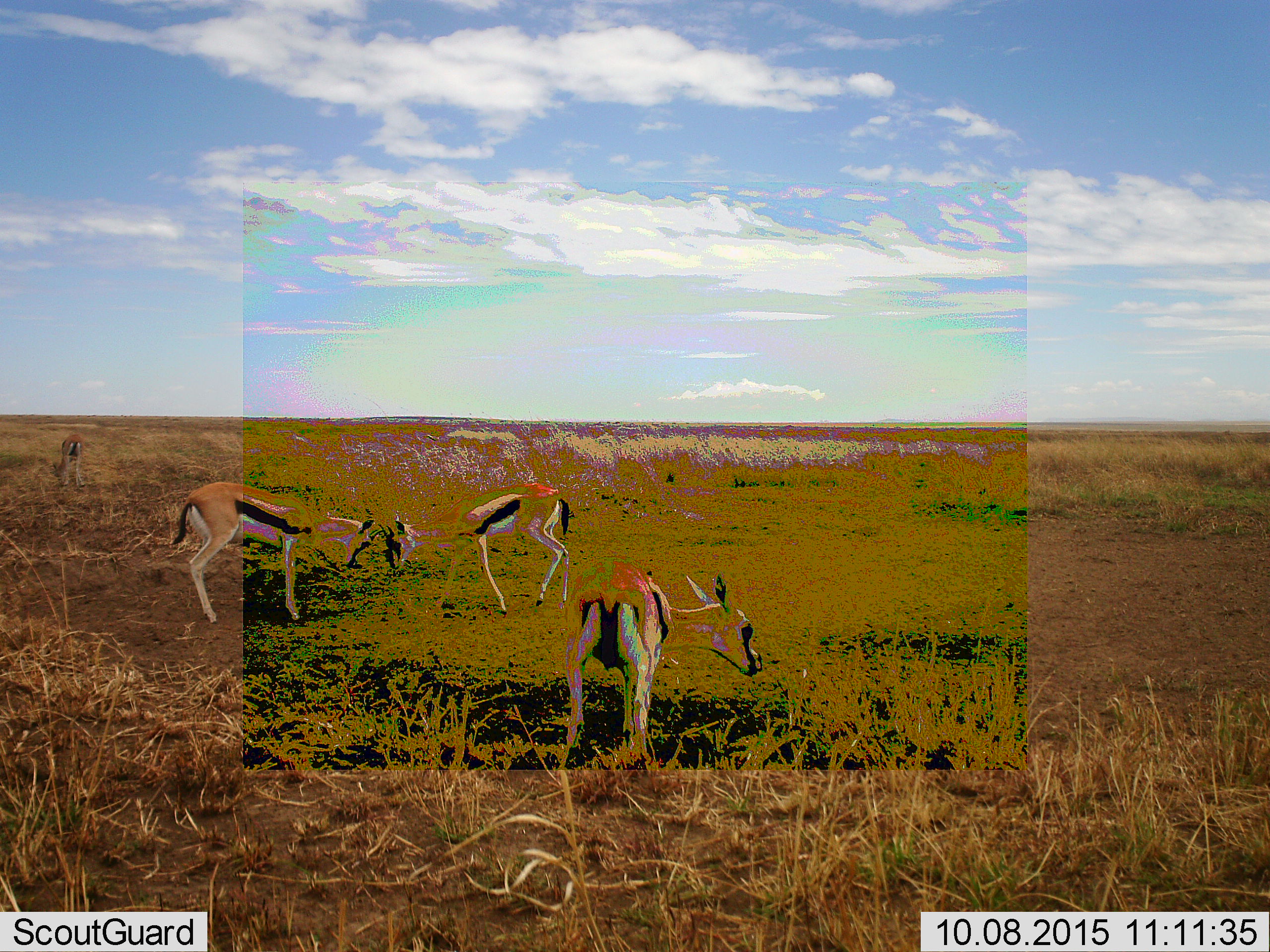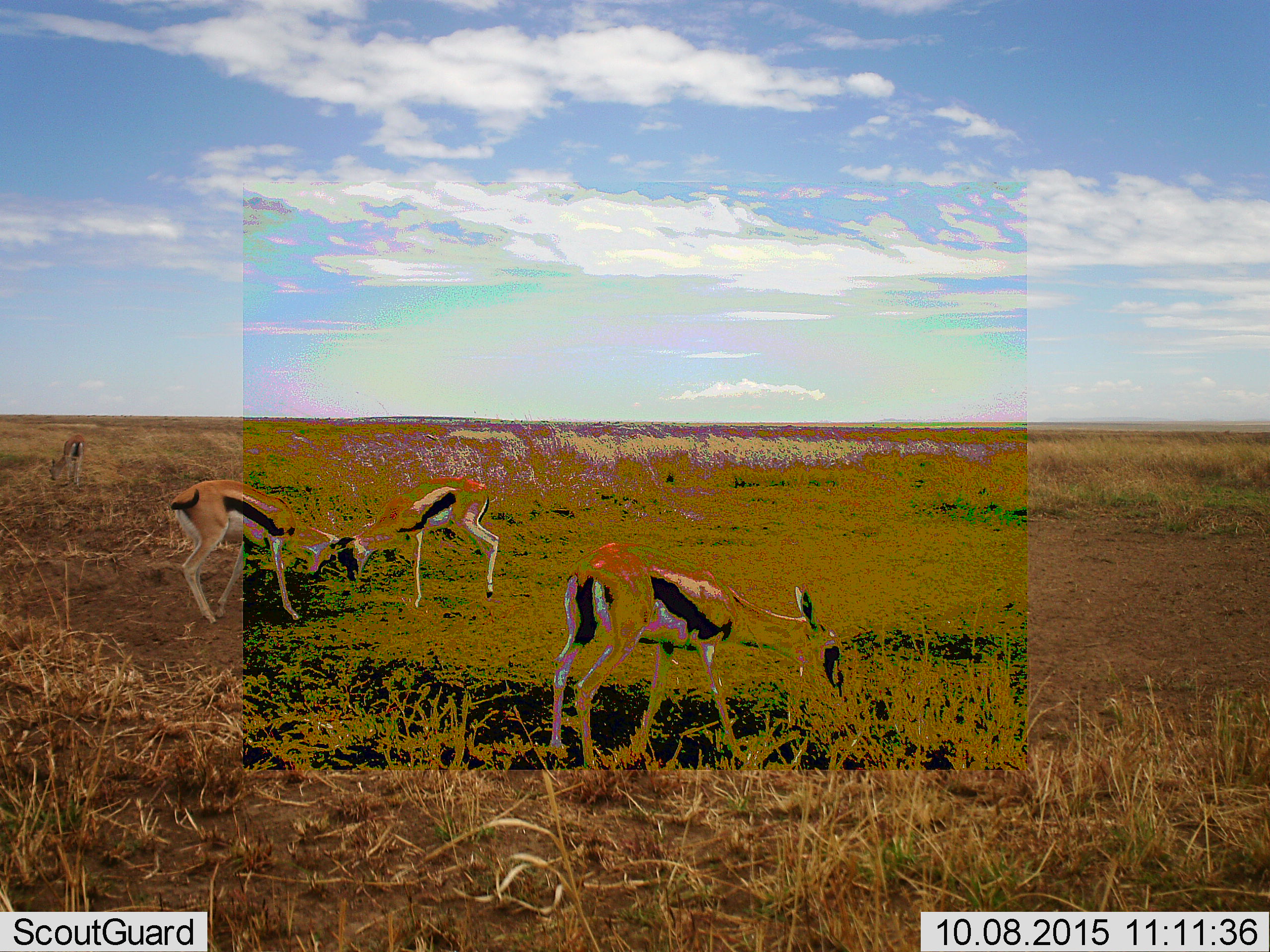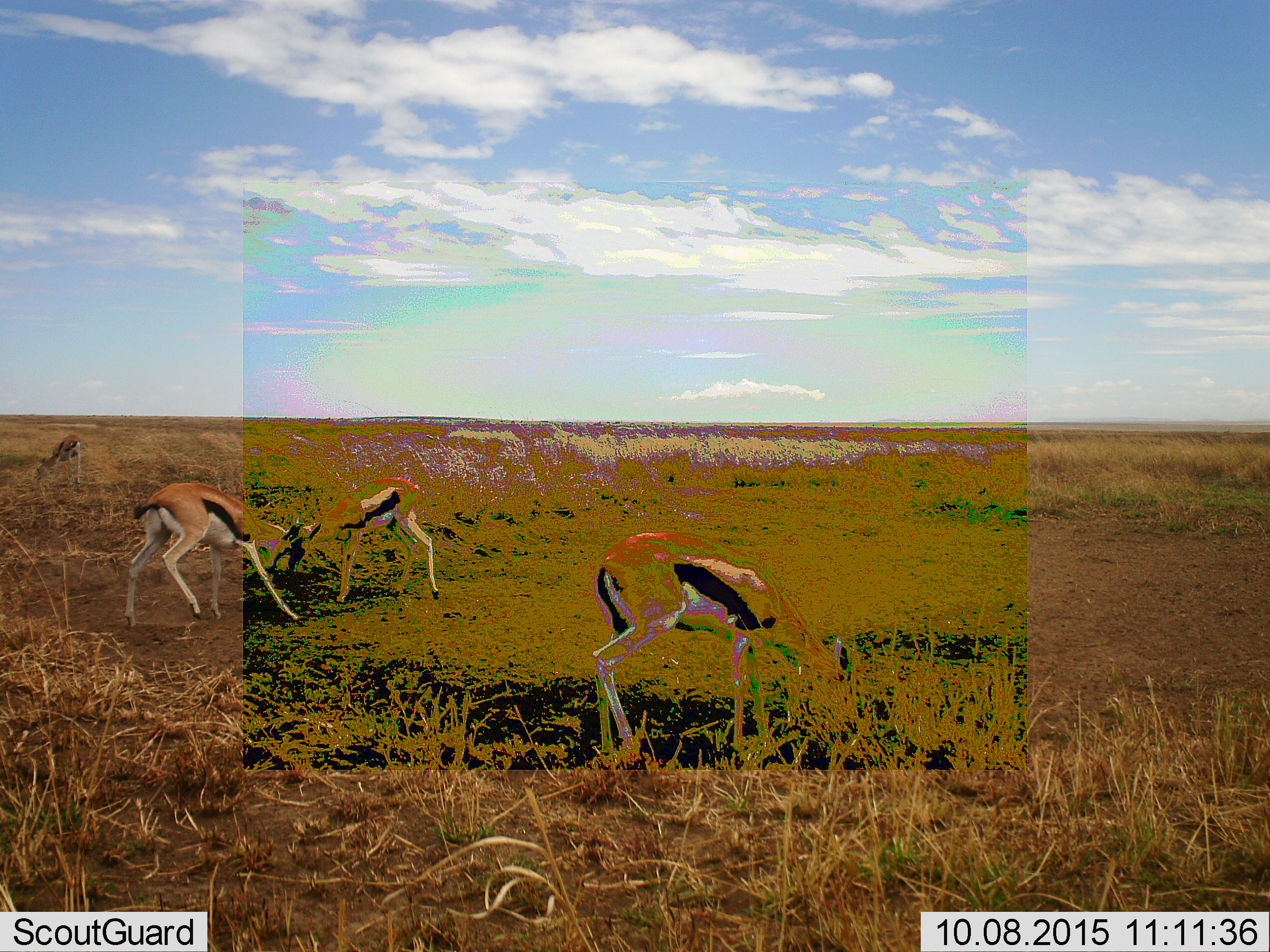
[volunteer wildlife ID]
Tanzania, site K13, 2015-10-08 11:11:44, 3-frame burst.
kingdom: Animalia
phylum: Chordata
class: Mammalia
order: Artiodactyla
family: Bovidae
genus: Eudorcas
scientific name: Eudorcas thomsonii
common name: thomson's gazelle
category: gazellethomsons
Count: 4.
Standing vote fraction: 56%.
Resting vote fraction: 0%.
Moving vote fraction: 11%.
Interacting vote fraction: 44%.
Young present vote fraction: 0%.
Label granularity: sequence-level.